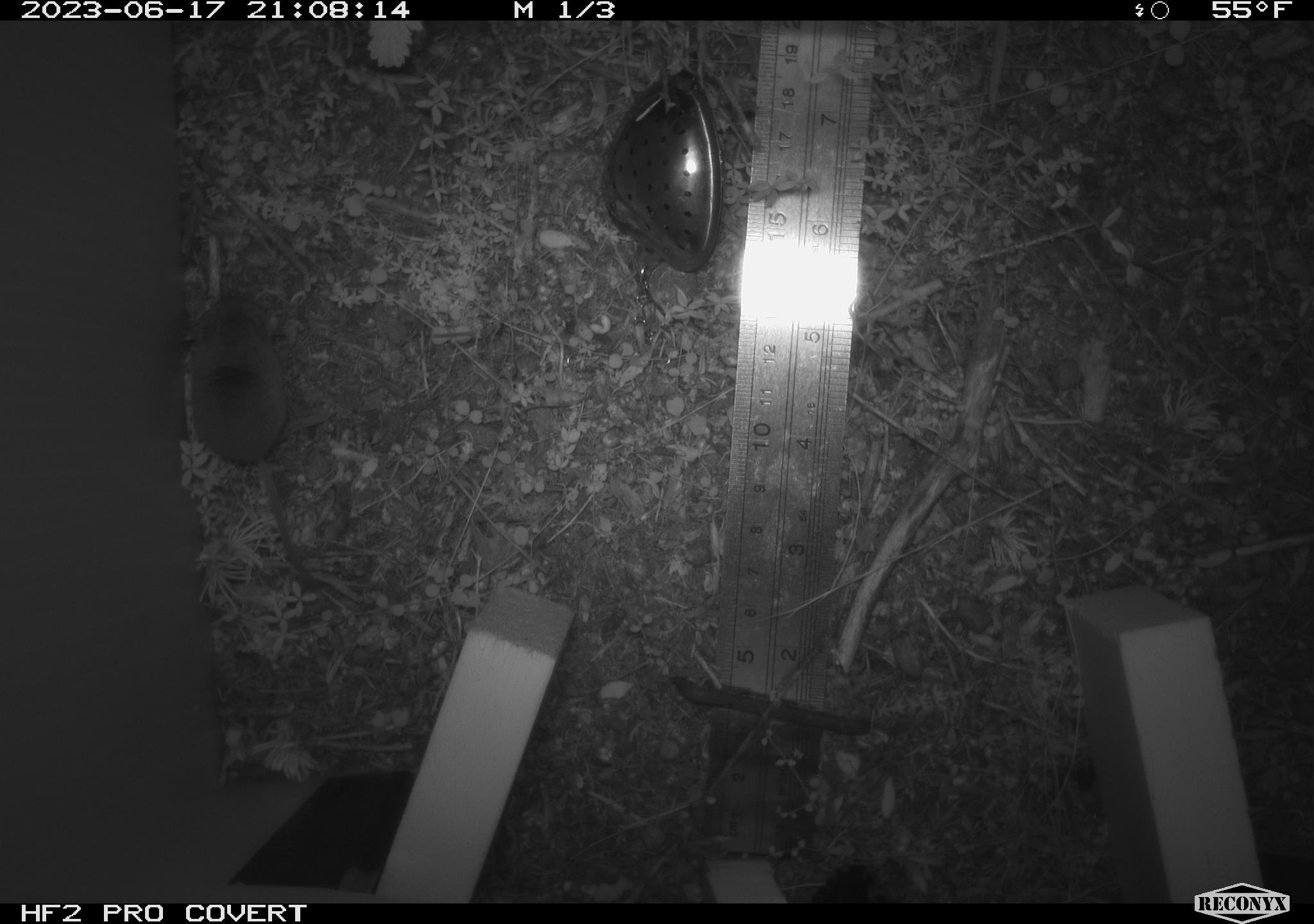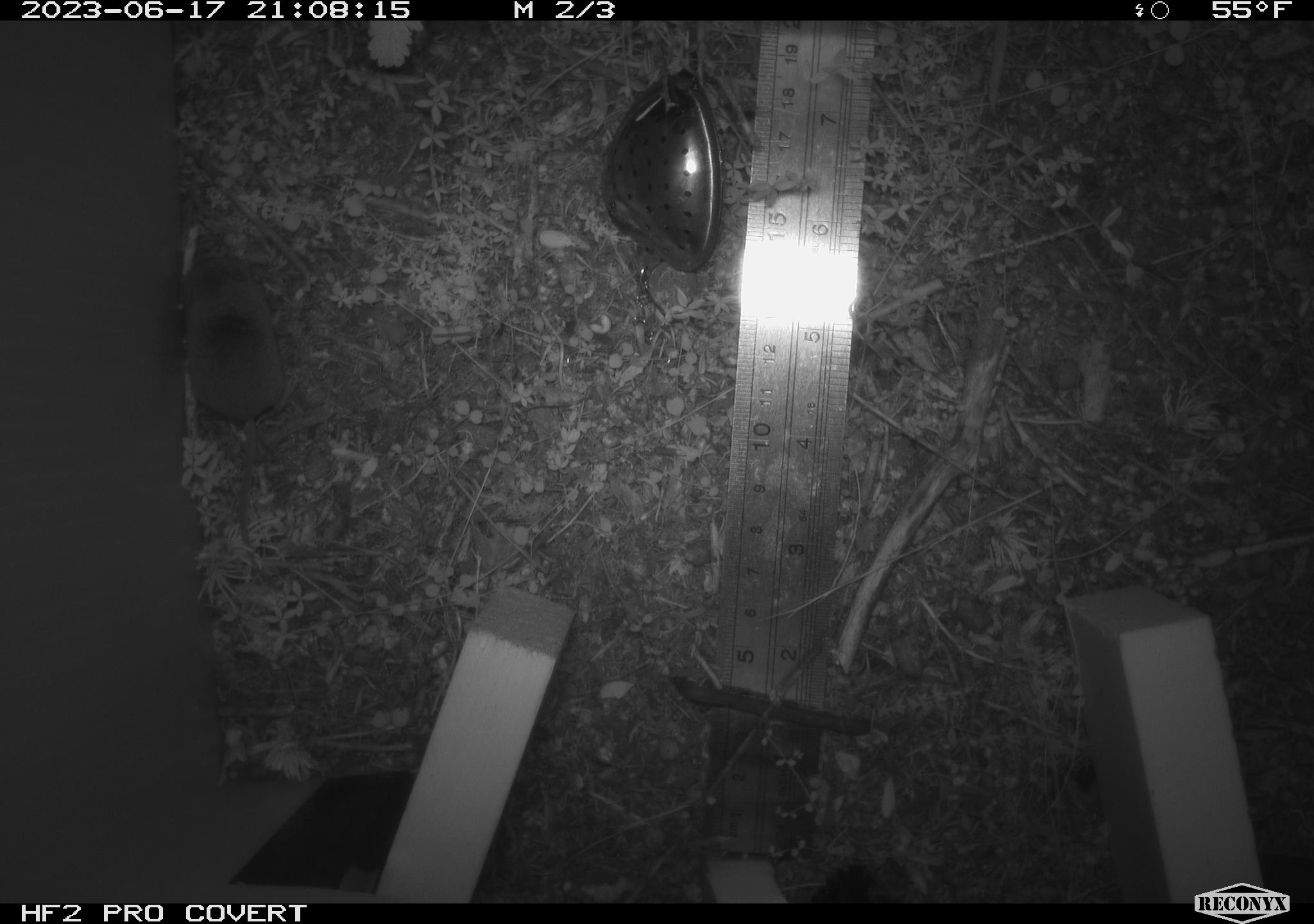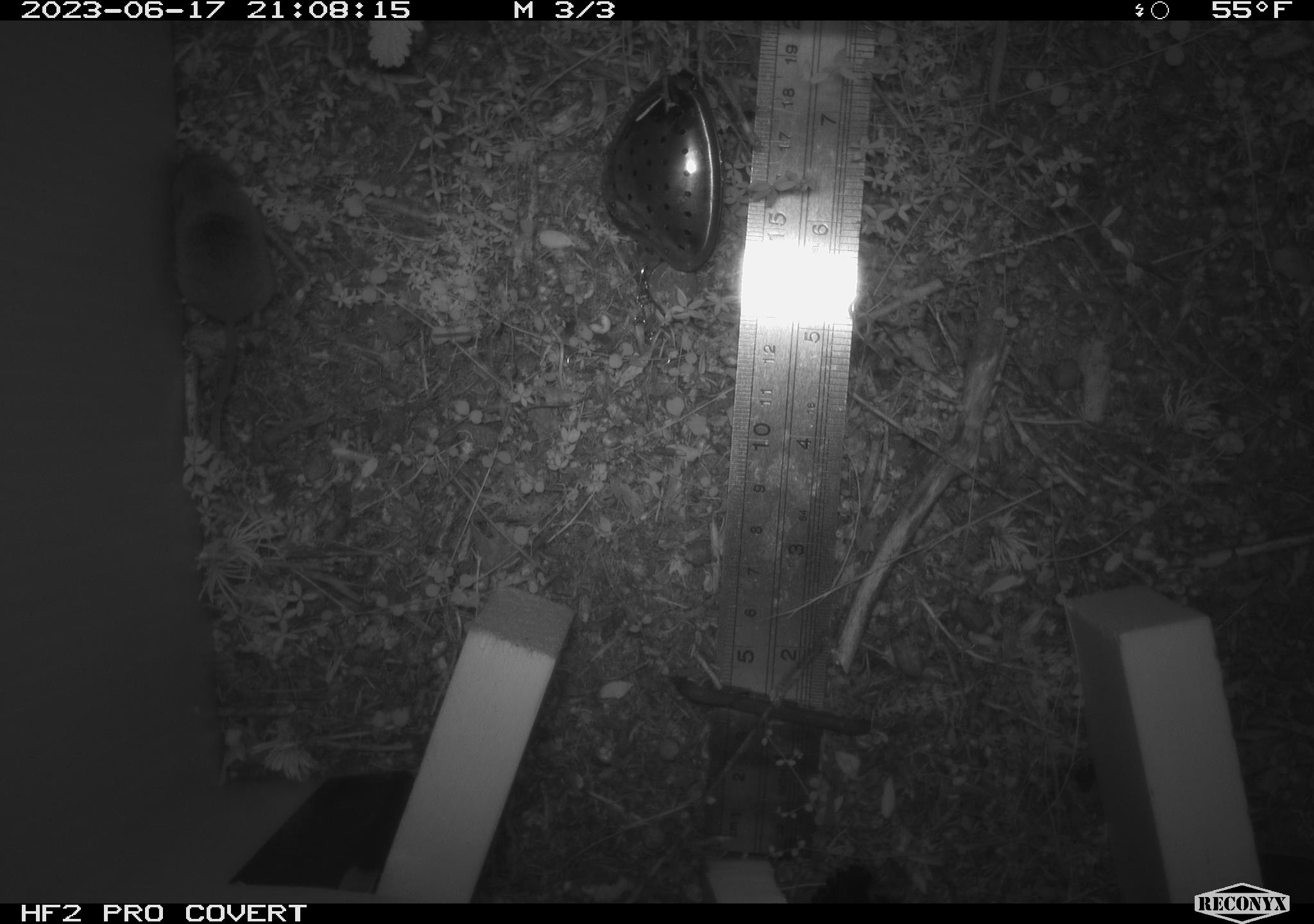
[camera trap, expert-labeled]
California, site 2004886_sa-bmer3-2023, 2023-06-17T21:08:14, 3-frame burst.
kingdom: Animalia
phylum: Chordata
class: Mammalia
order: Rodentia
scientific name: Rodentia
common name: mouse species